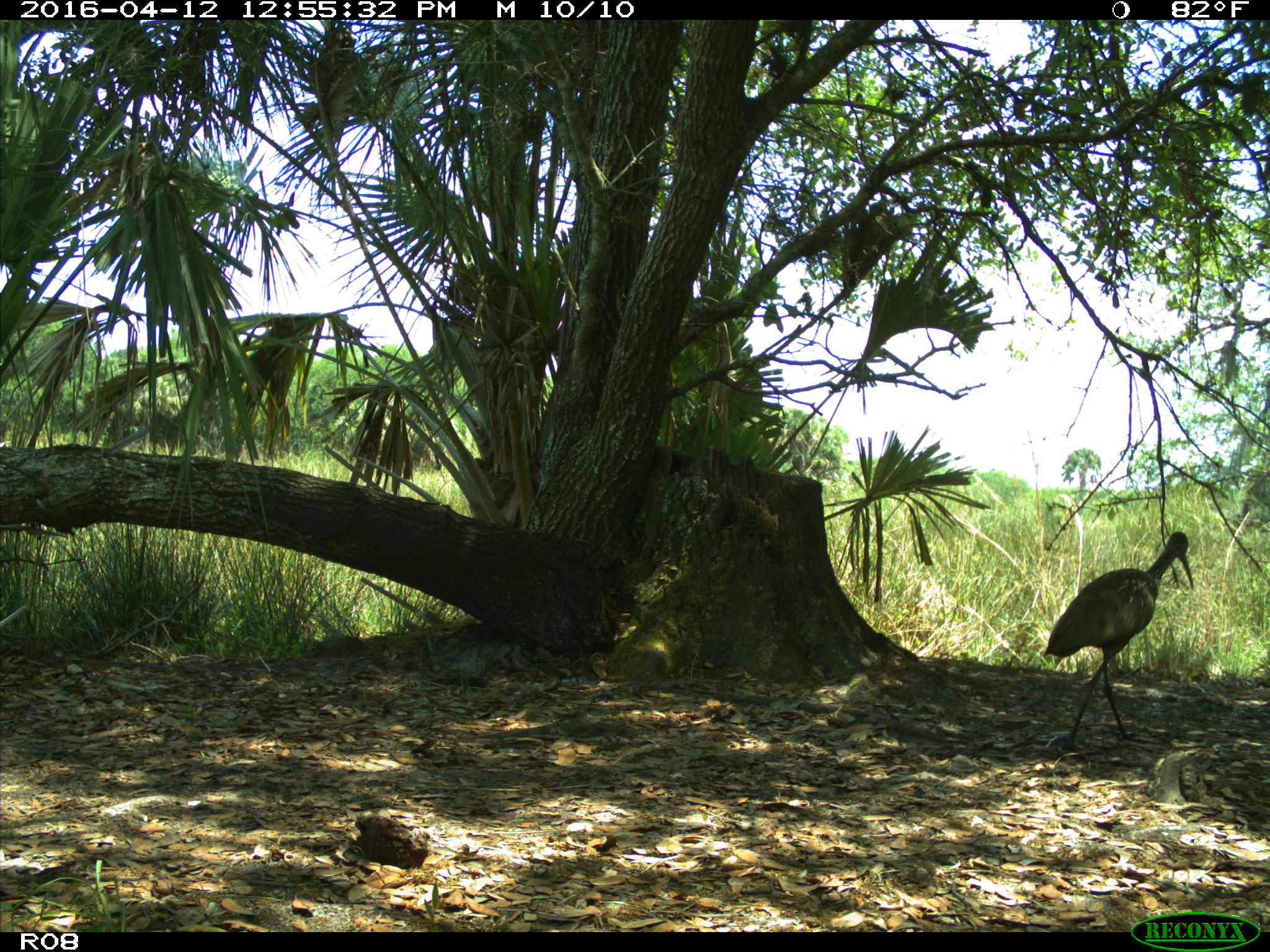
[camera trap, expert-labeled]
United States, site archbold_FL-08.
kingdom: Animalia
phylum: Chordata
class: Aves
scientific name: Aves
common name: birds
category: unidentified bird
Unidentified bird (birds) (Aves).